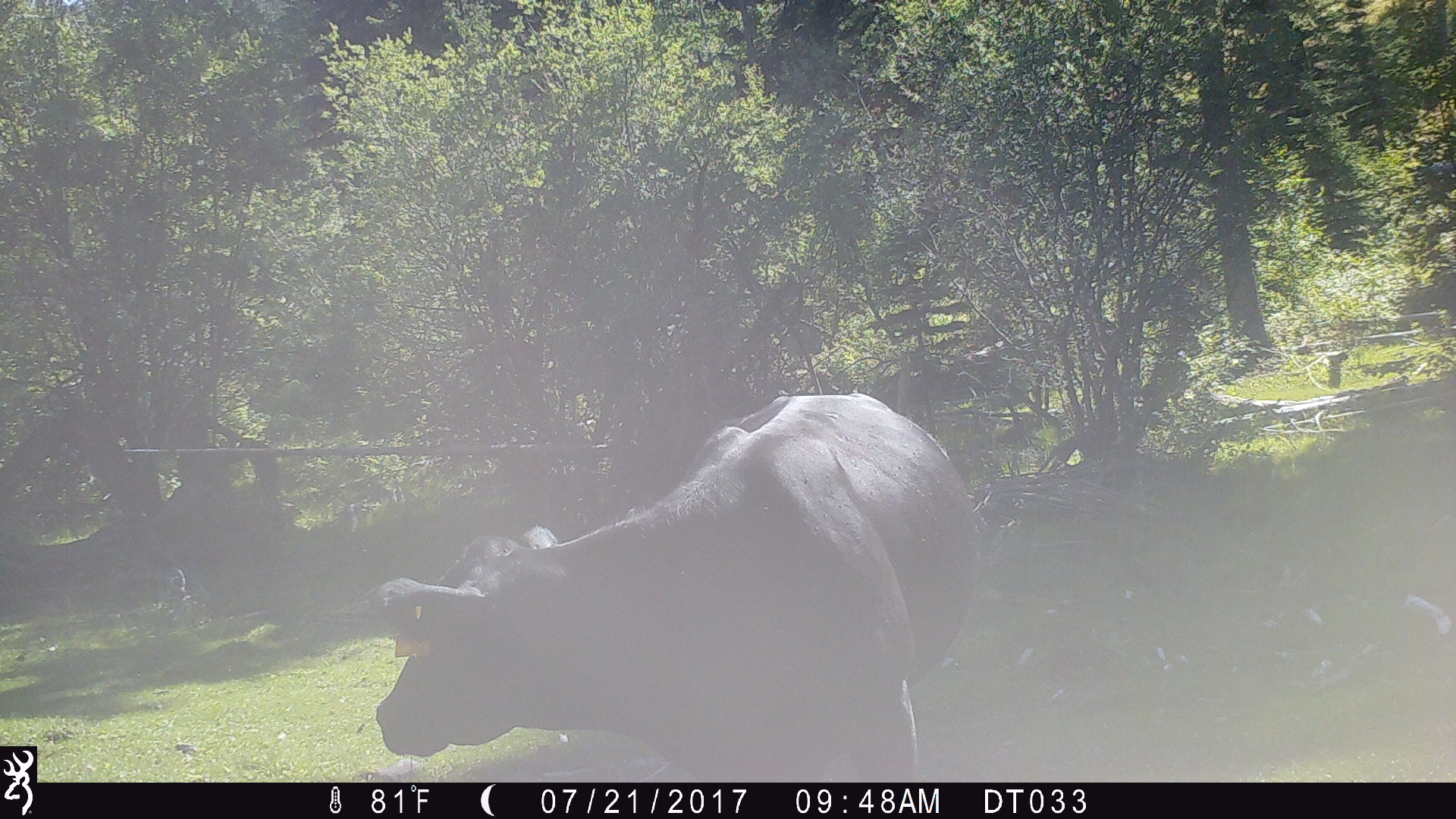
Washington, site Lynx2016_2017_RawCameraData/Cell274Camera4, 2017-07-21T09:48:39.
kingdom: Animalia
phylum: Chordata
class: Mammalia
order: Artiodactyla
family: Bovidae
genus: Bos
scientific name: Bos taurus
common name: domestic cattle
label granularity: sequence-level